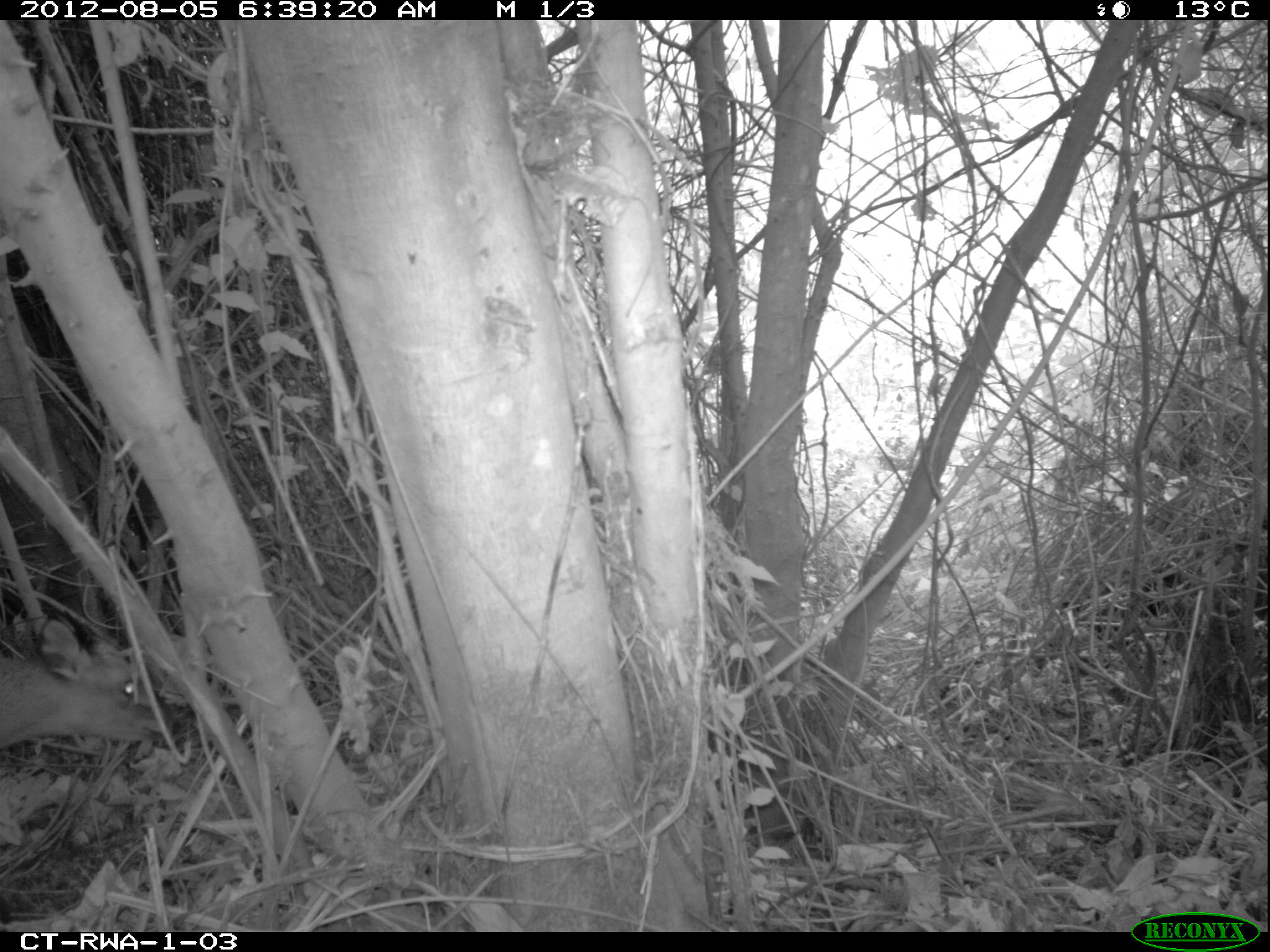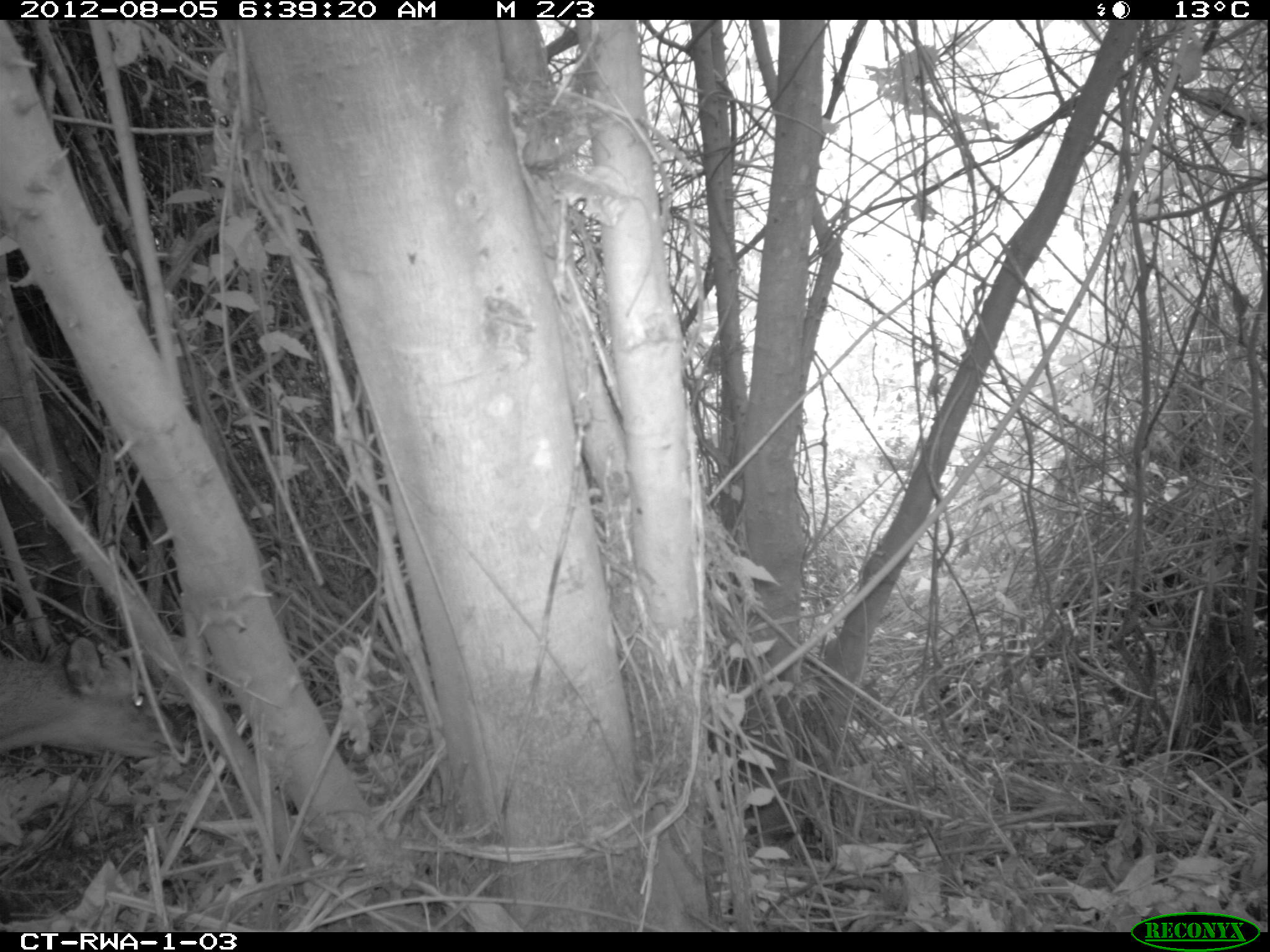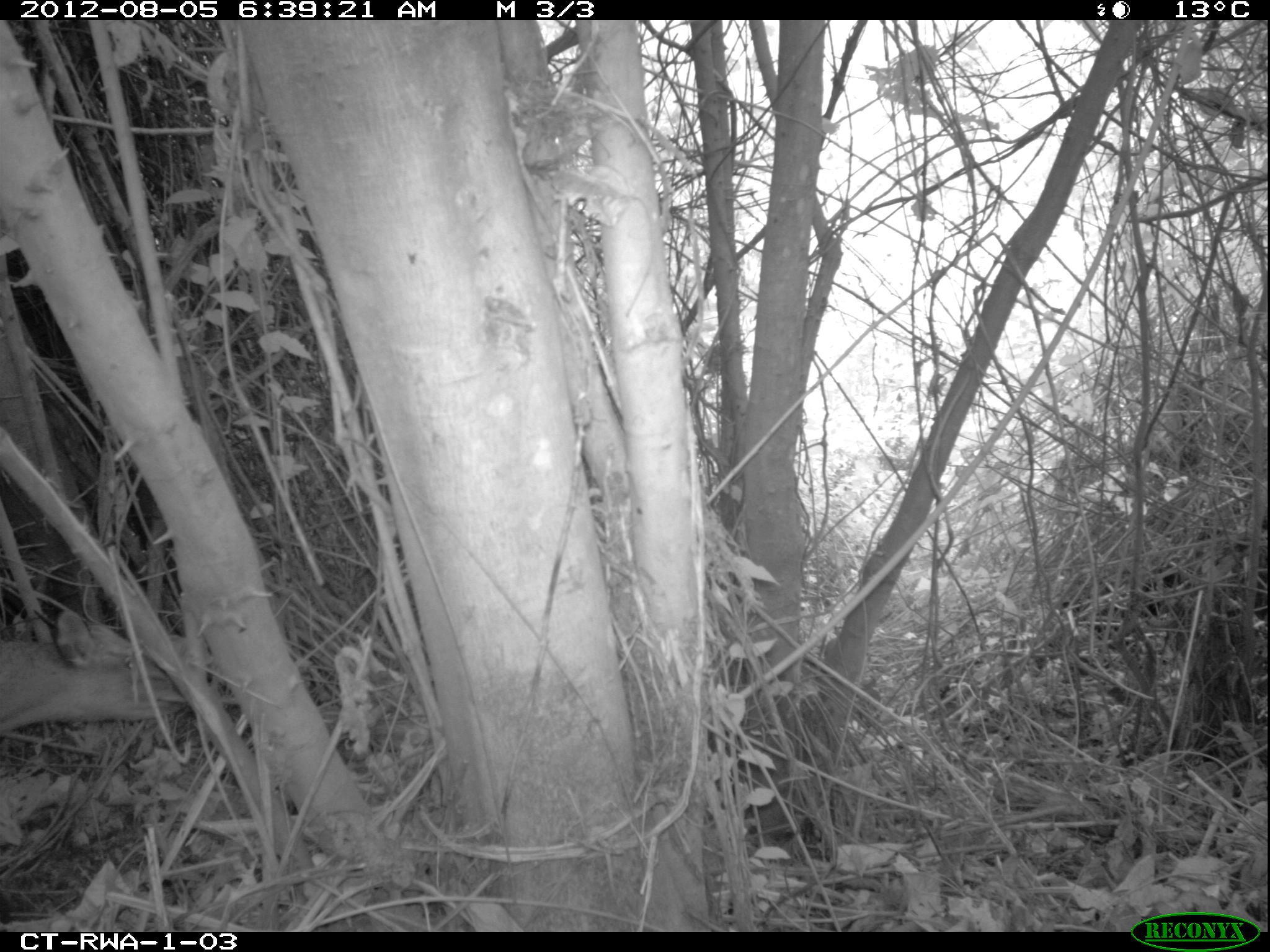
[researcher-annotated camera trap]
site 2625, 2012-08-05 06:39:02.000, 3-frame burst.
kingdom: Animalia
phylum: Chordata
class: Mammalia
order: Artiodactyla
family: Bovidae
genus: Cephalophus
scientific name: Cephalophus nigrifrons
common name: black-fronted duiker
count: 1